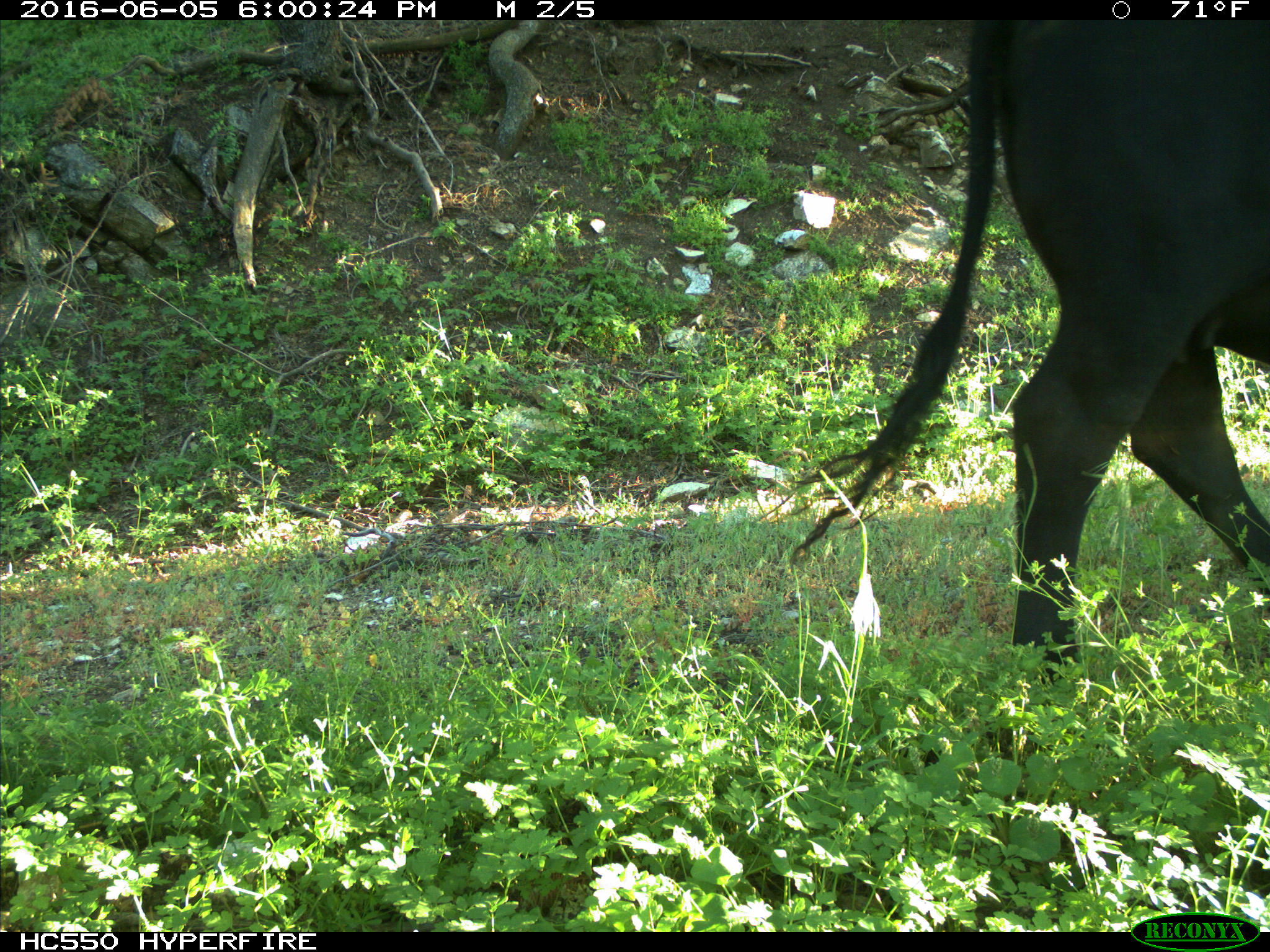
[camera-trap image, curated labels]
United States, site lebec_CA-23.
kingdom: Animalia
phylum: Chordata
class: Mammalia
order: Artiodactyla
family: Bovidae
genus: Bos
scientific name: Bos taurus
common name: domestic cow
Bos taurus (domestic cow).